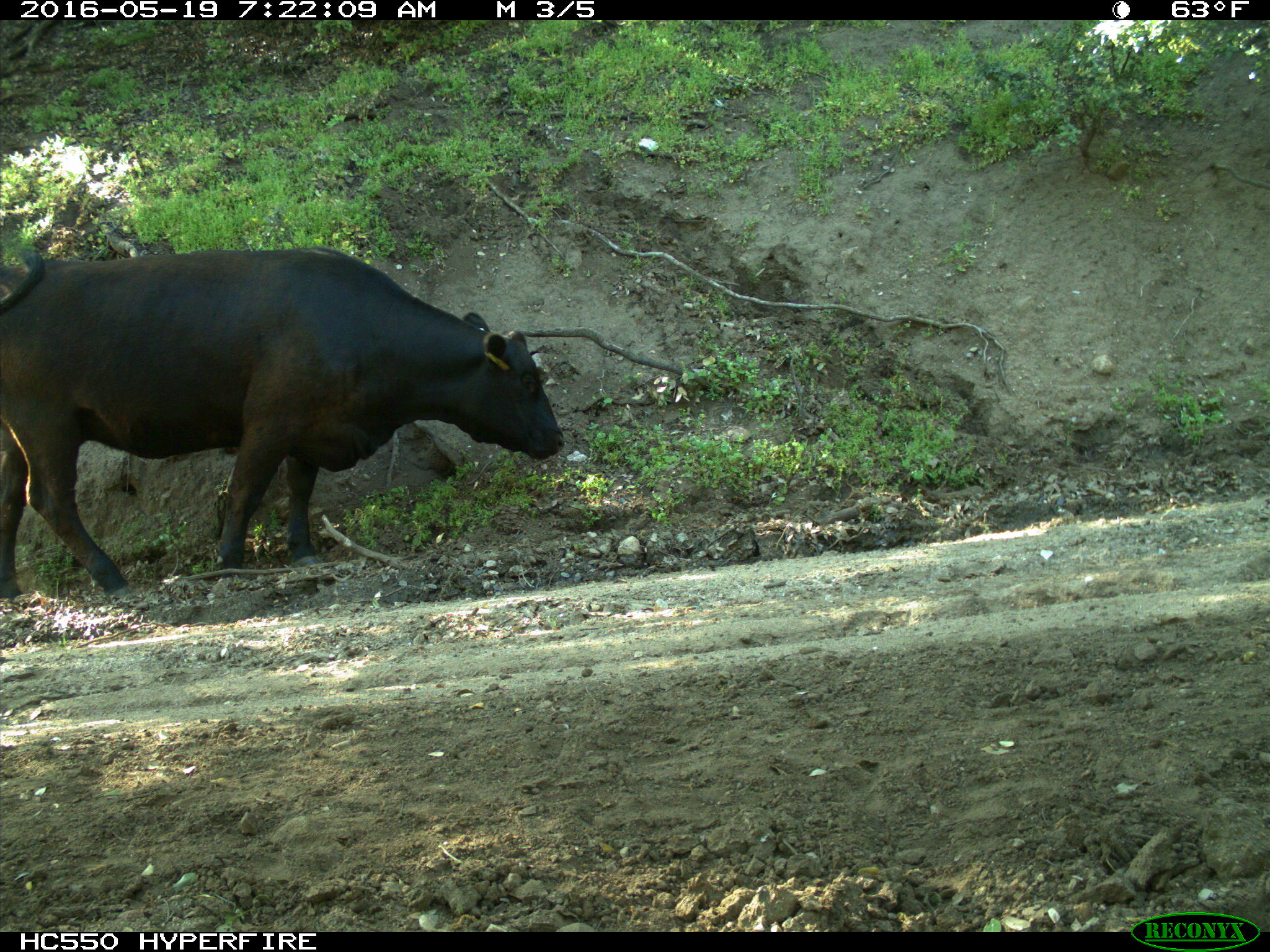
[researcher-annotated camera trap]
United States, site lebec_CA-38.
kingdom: Animalia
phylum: Chordata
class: Mammalia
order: Artiodactyla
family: Bovidae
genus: Bos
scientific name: Bos taurus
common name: domestic cow